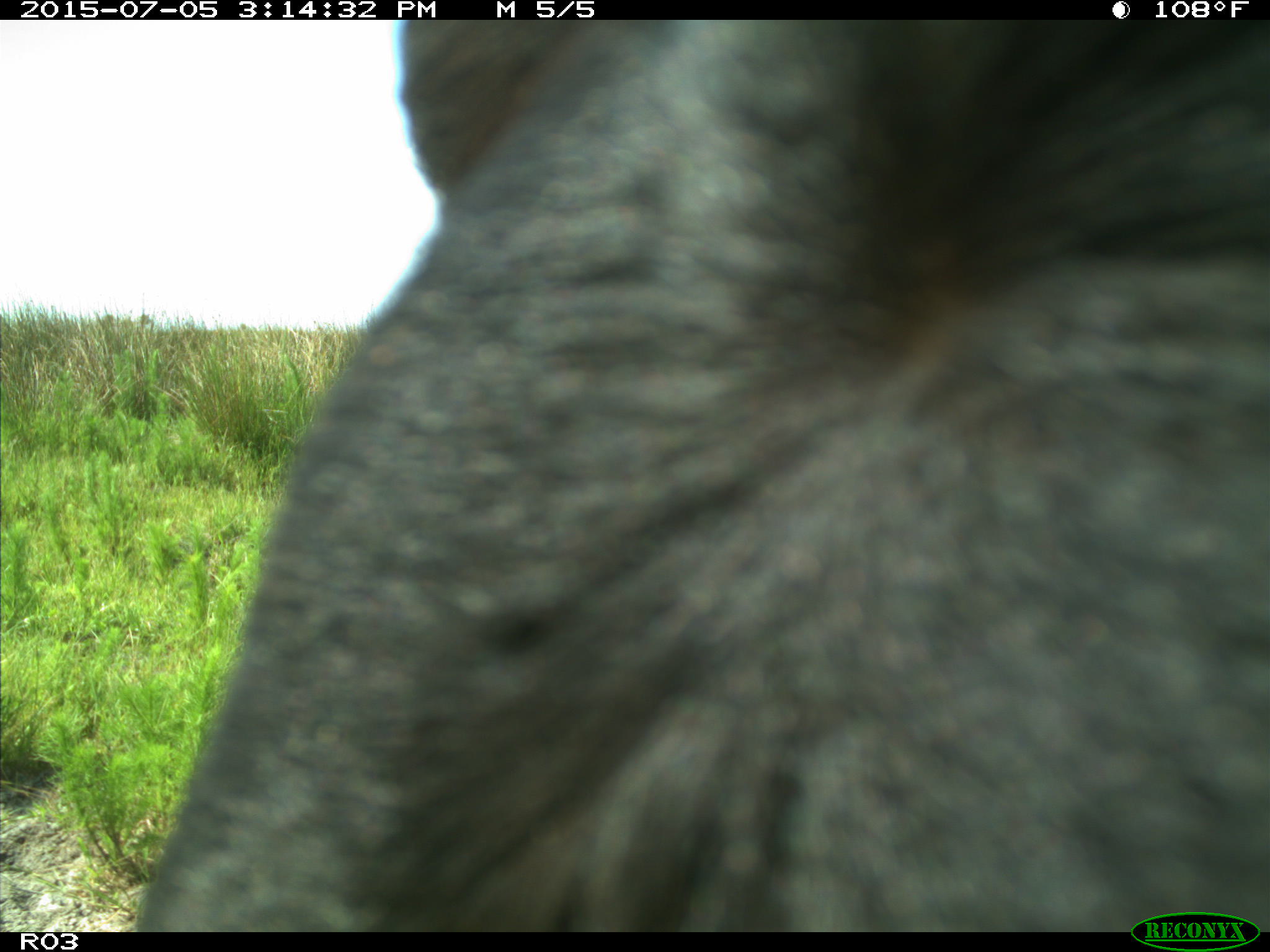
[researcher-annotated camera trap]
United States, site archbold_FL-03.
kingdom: Animalia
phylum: Chordata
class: Mammalia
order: Artiodactyla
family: Bovidae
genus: Bos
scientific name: Bos taurus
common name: domestic cow